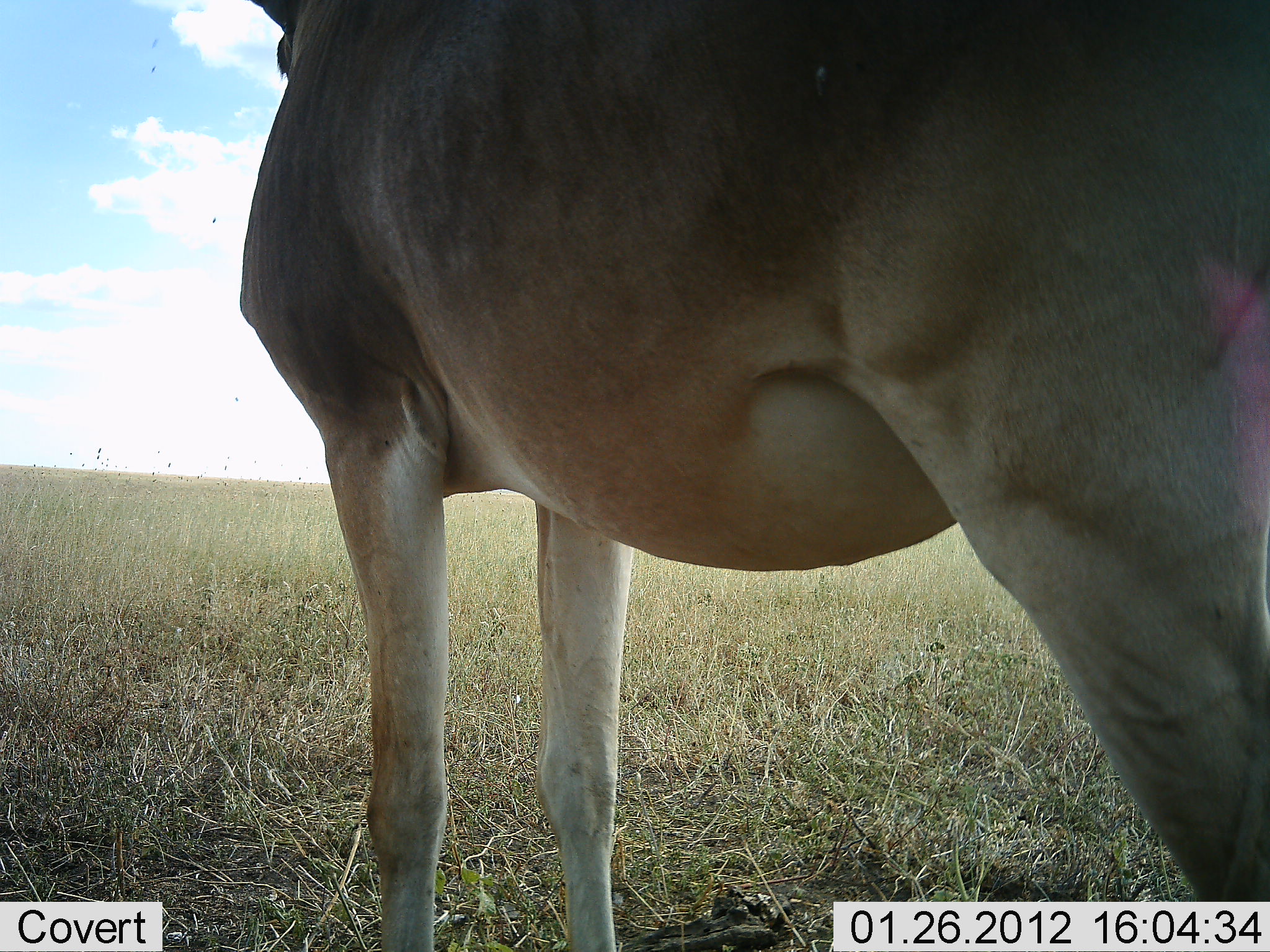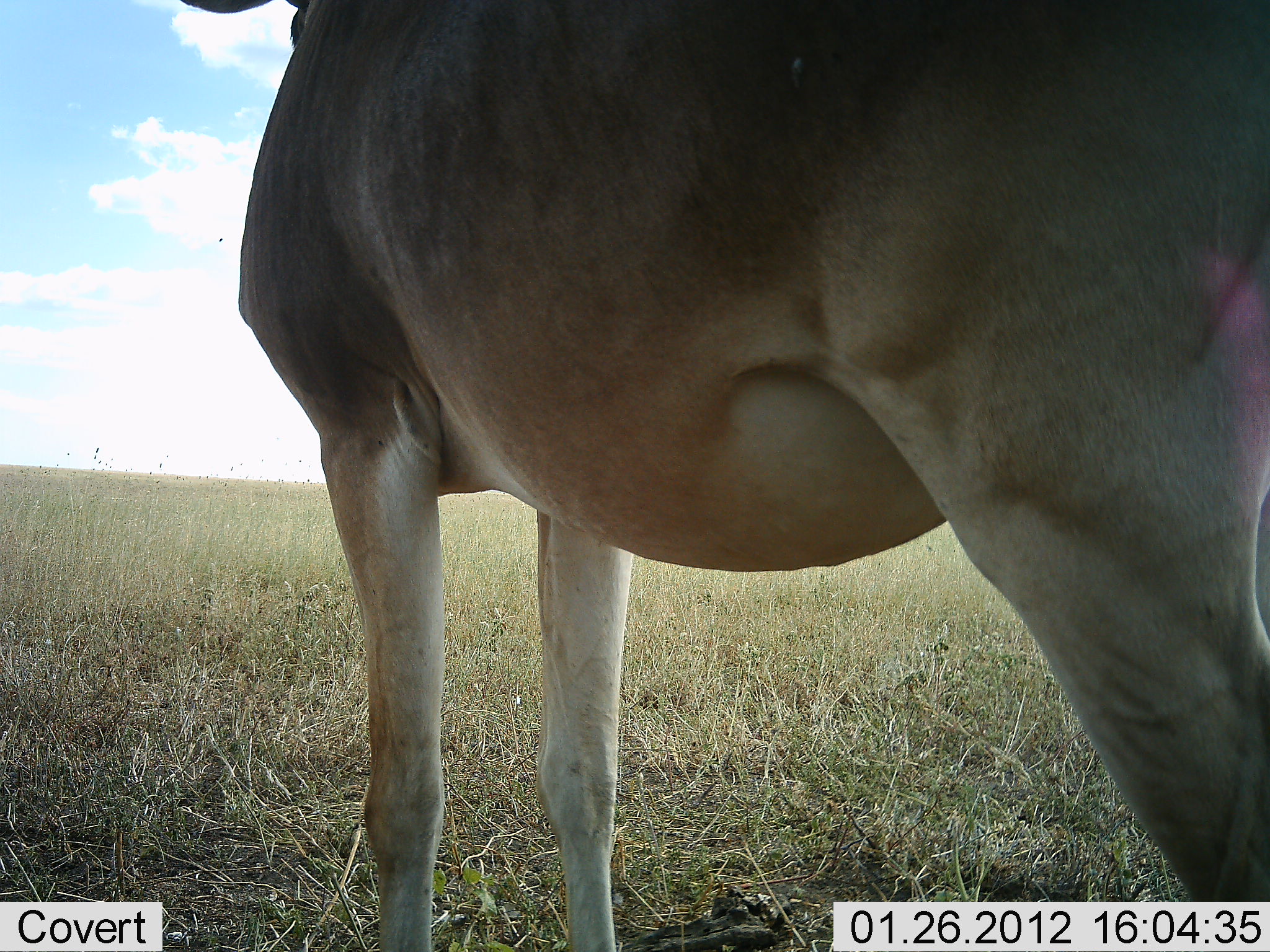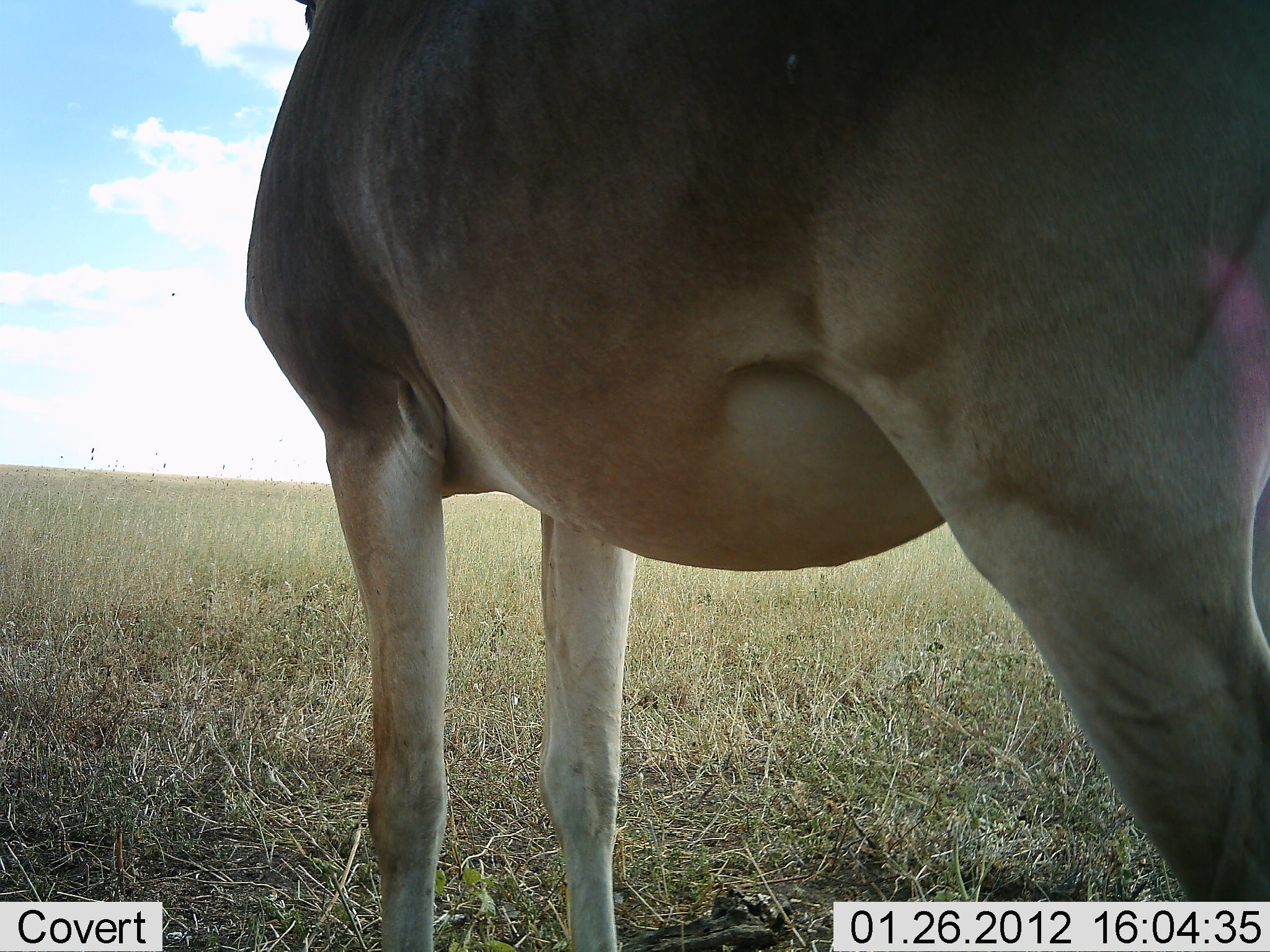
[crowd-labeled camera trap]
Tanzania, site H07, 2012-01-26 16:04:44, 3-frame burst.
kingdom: Animalia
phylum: Chordata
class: Mammalia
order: Artiodactyla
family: Bovidae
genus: Alcelaphus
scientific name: Alcelaphus buselaphus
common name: hartebeest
Hartebeest (Alcelaphus buselaphus), count 1. Behavior (volunteer vote fractions): standing 100%, resting 0%, moving 8%, interacting 0%. Young present (vote fraction): 0%. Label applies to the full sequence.